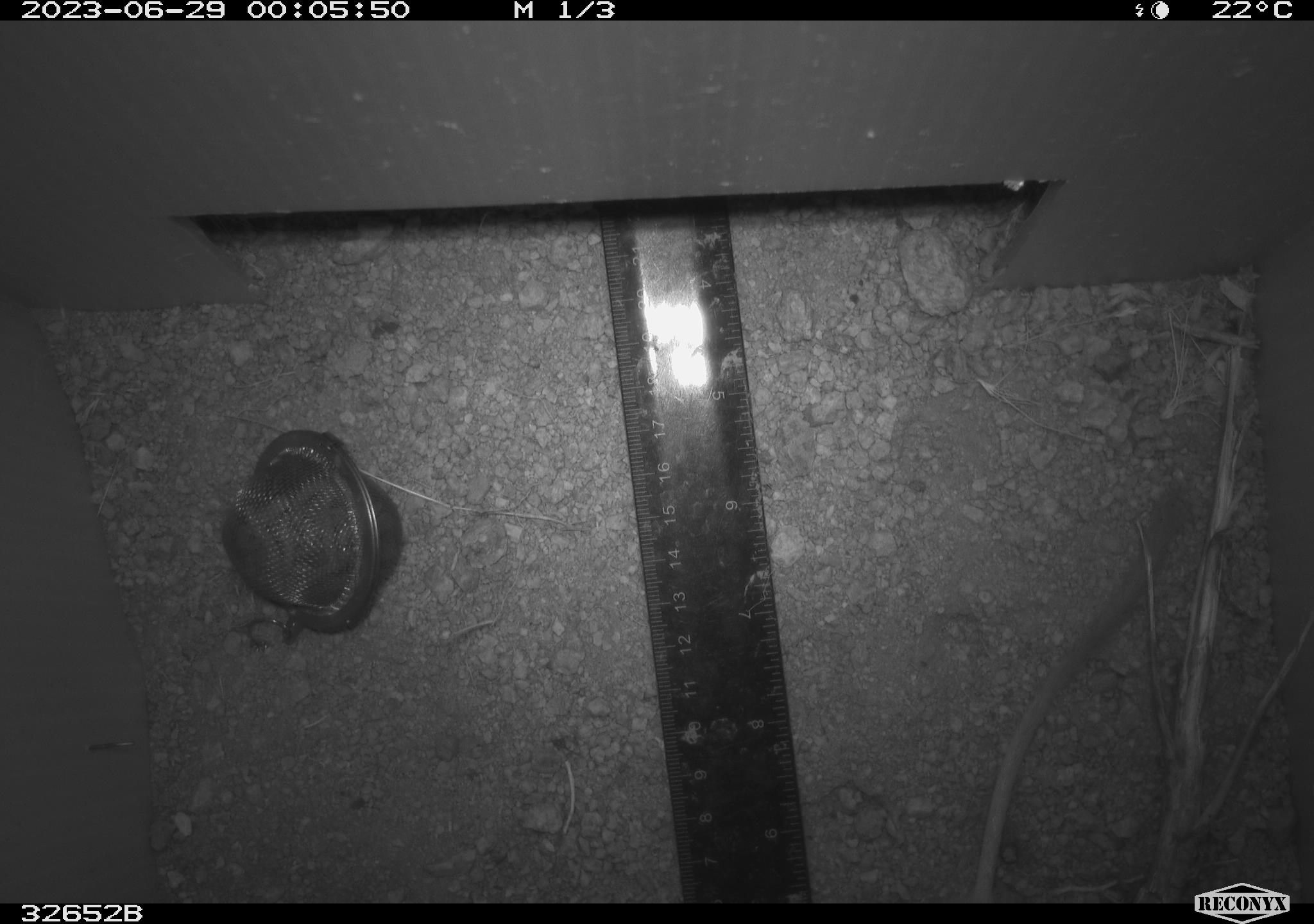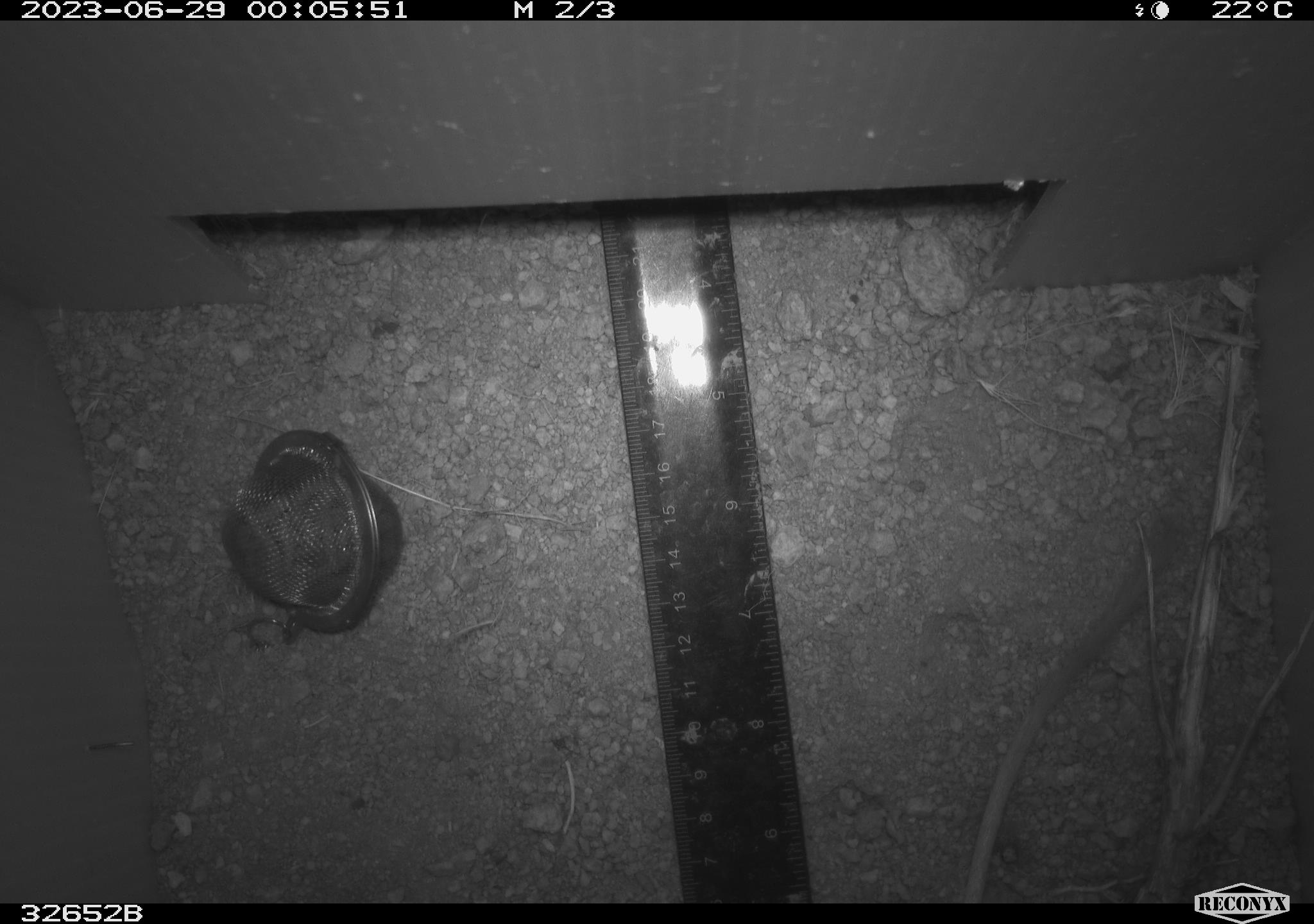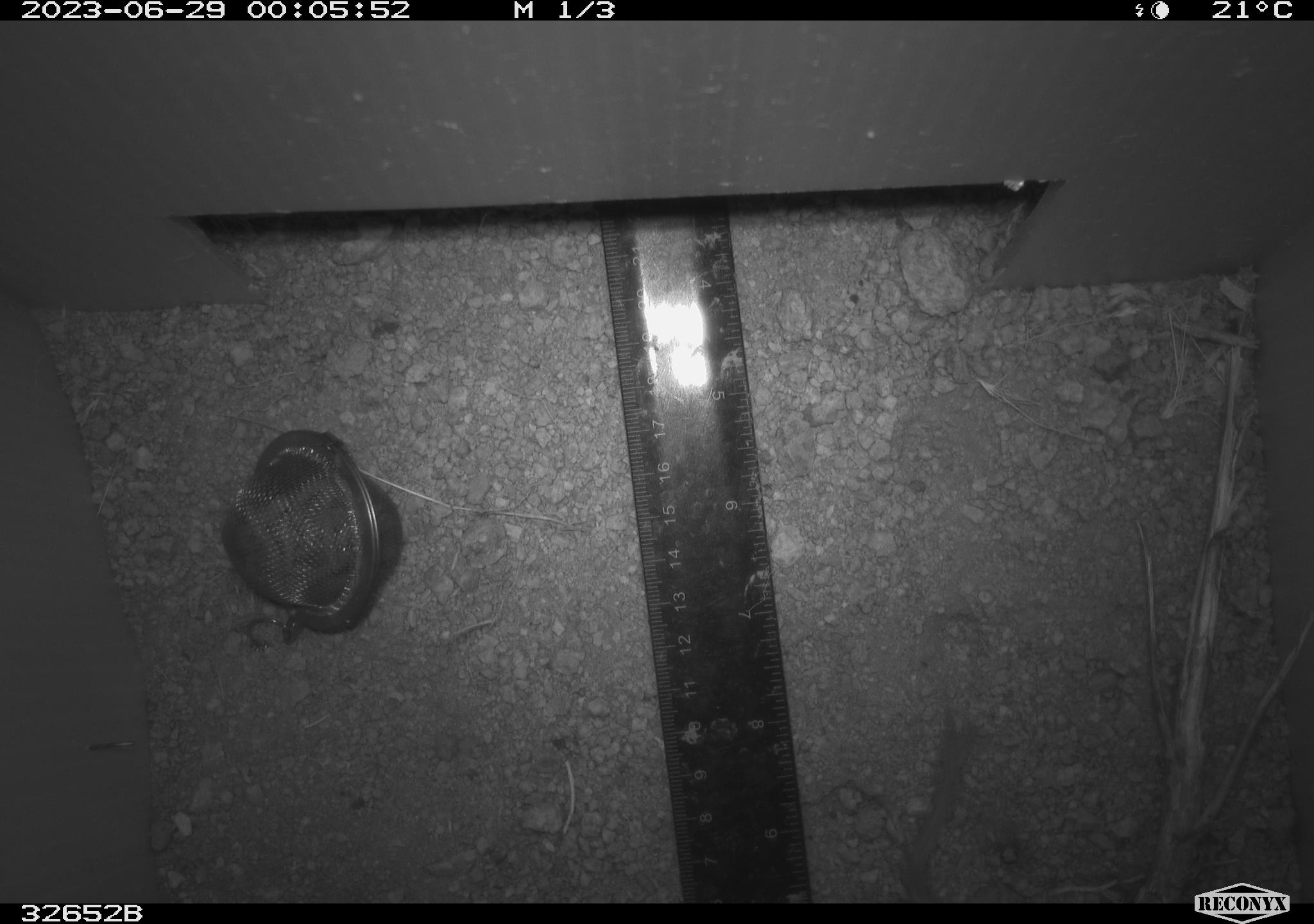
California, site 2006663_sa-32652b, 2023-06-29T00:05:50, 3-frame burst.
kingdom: Animalia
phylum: Chordata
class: Mammalia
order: Rodentia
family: Heteromyidae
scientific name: Heteromyidae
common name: kangaroo rats and pocket mice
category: heteromyidae family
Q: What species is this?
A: Heteromyidae family (kangaroo rats and pocket mice) (Heteromyidae).